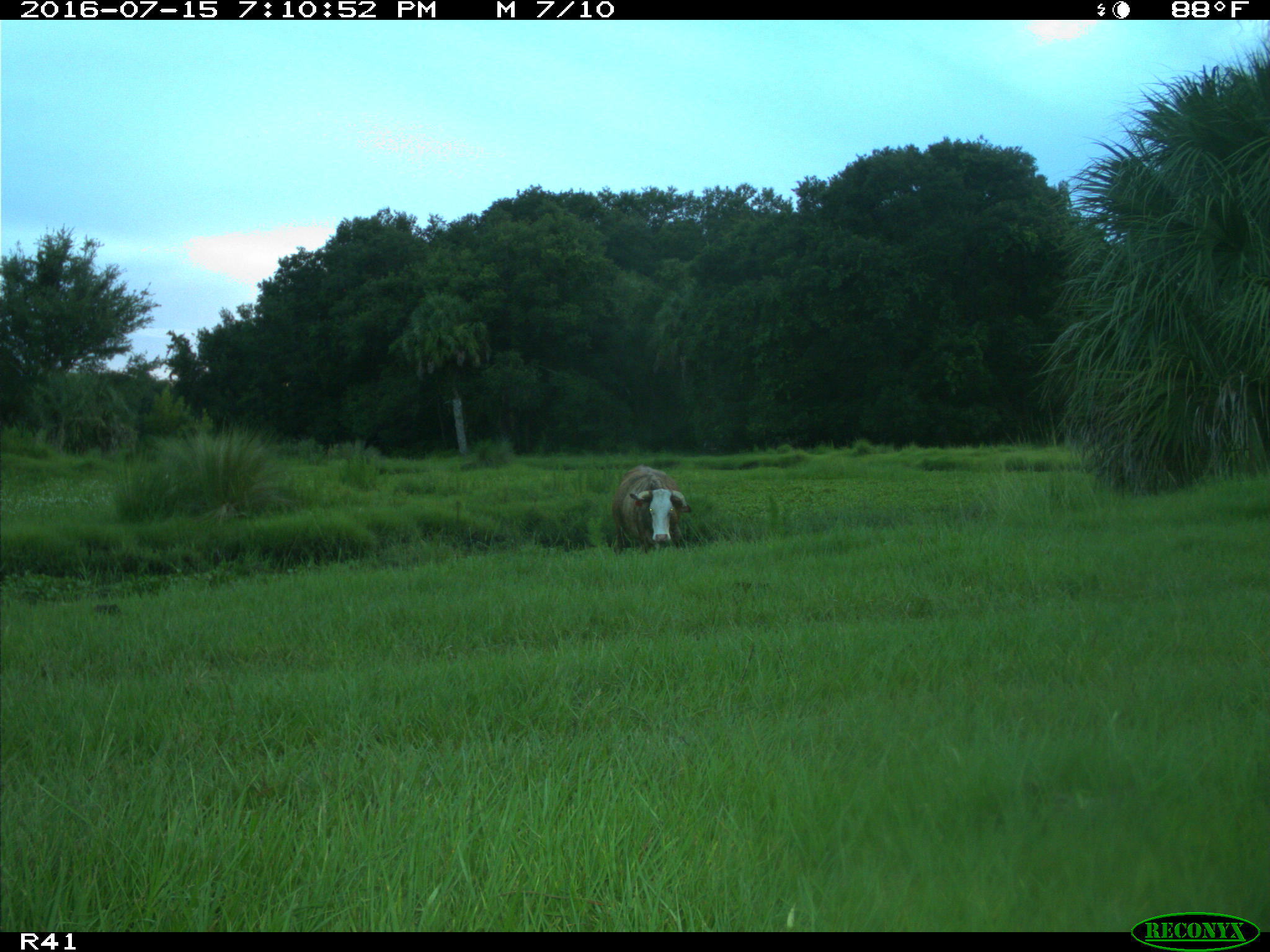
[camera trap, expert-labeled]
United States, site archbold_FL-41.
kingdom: Animalia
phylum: Chordata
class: Mammalia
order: Artiodactyla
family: Bovidae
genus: Bos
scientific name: Bos taurus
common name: domestic cow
Bos taurus (domestic cow).